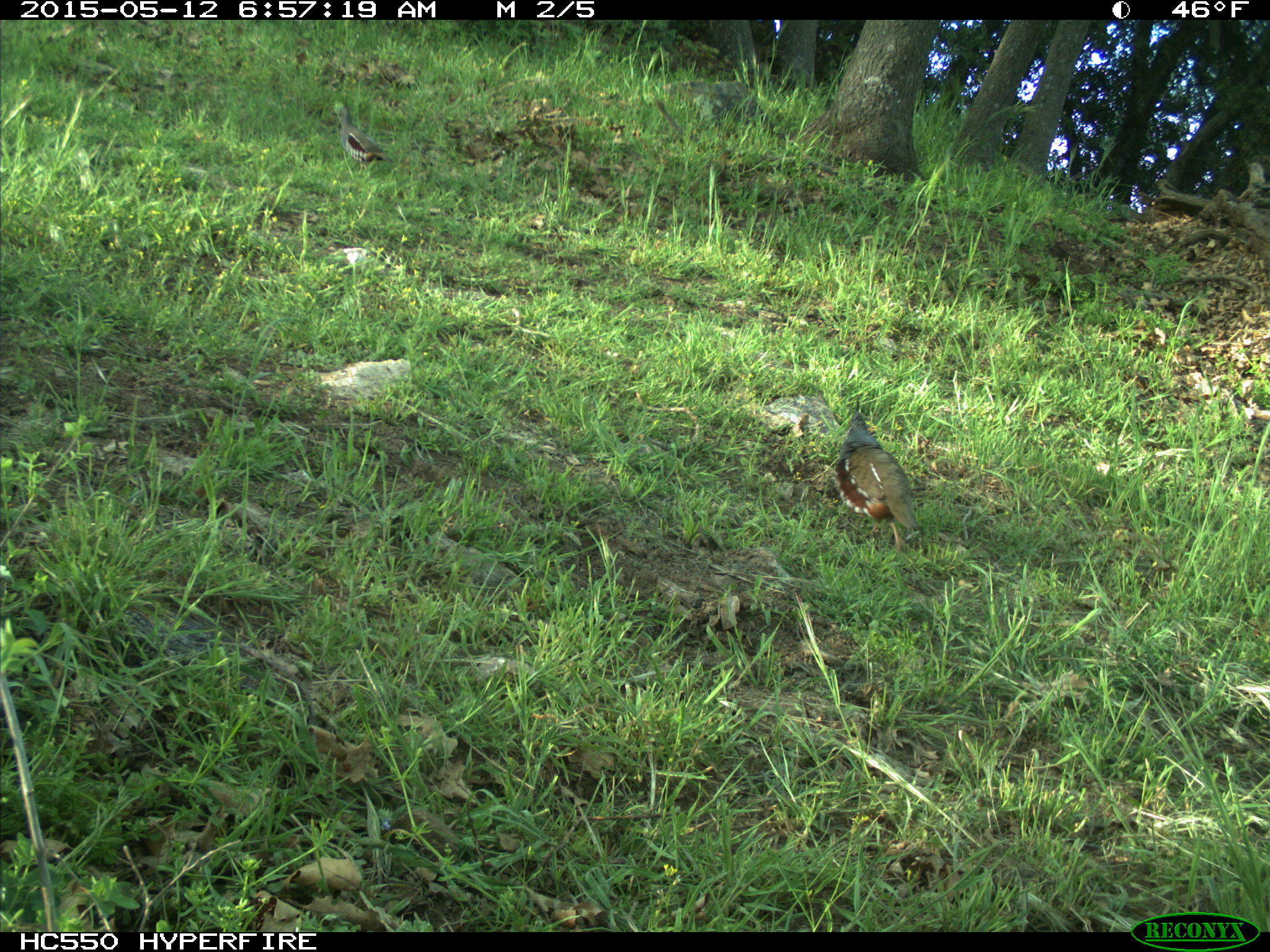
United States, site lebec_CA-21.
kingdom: Animalia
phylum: Chordata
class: Aves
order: Galliformes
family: Odontophoridae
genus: Callipepla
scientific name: Callipepla californica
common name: california quail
Callipepla californica (california quail).